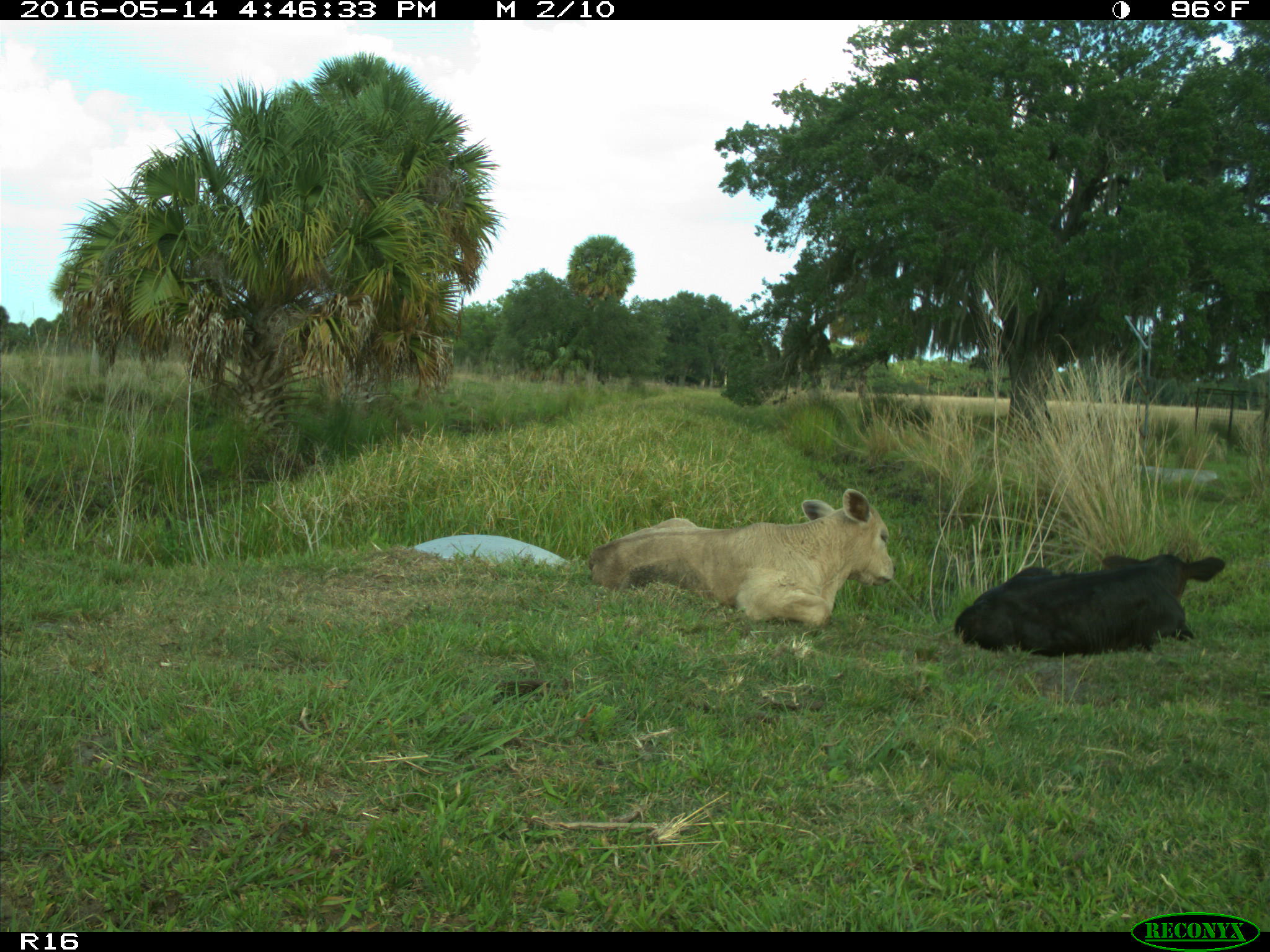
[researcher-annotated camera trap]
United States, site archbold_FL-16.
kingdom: Animalia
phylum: Chordata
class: Mammalia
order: Artiodactyla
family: Bovidae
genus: Bos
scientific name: Bos taurus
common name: domestic cow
Bos taurus (domestic cow).